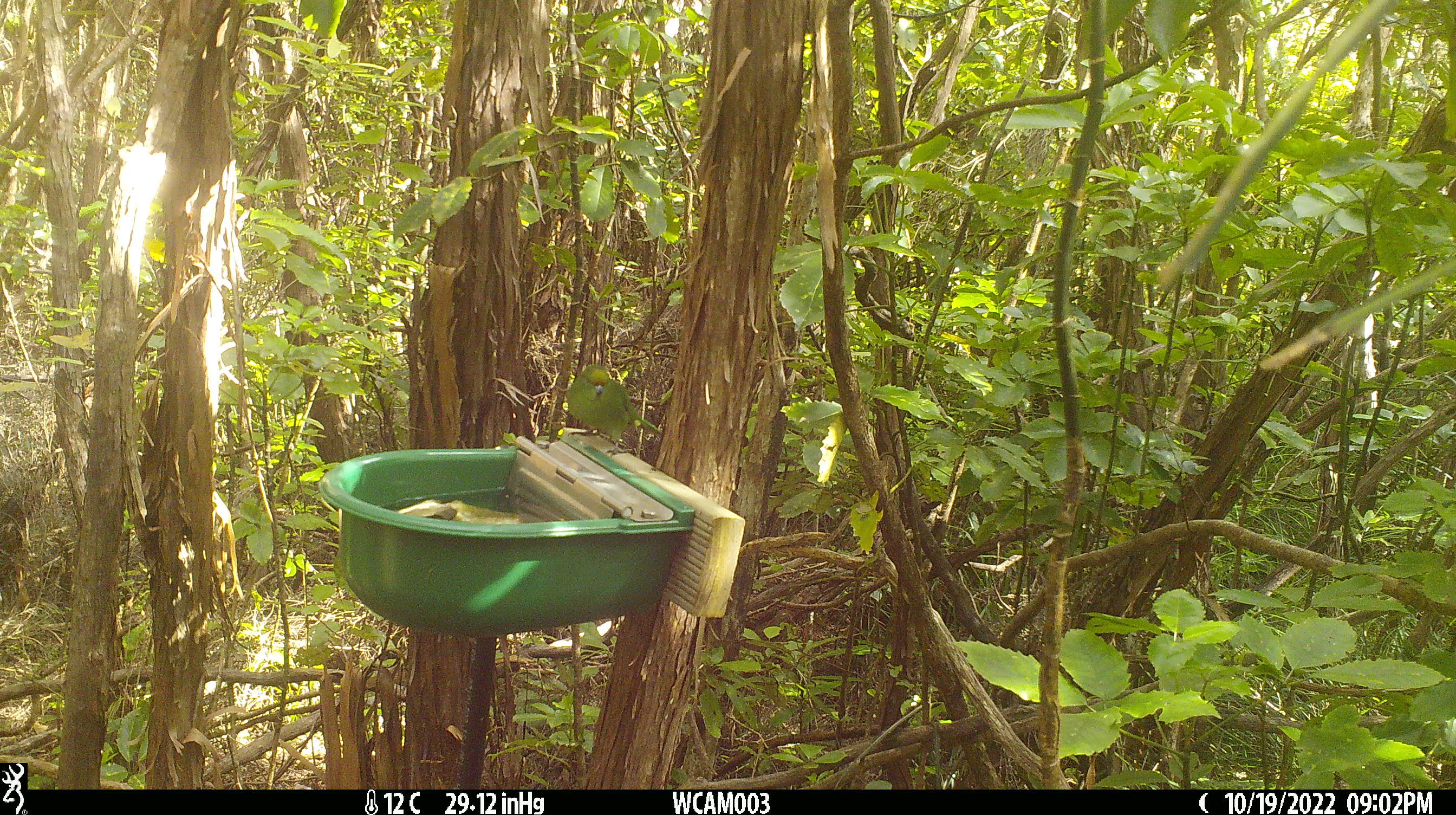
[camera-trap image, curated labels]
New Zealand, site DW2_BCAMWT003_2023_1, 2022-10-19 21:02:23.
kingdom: Animalia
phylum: Chordata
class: Aves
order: Psittaciformes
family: Psittaculidae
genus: Cyanoramphus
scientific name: Cyanoramphus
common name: parakeet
Parakeet (Cyanoramphus).